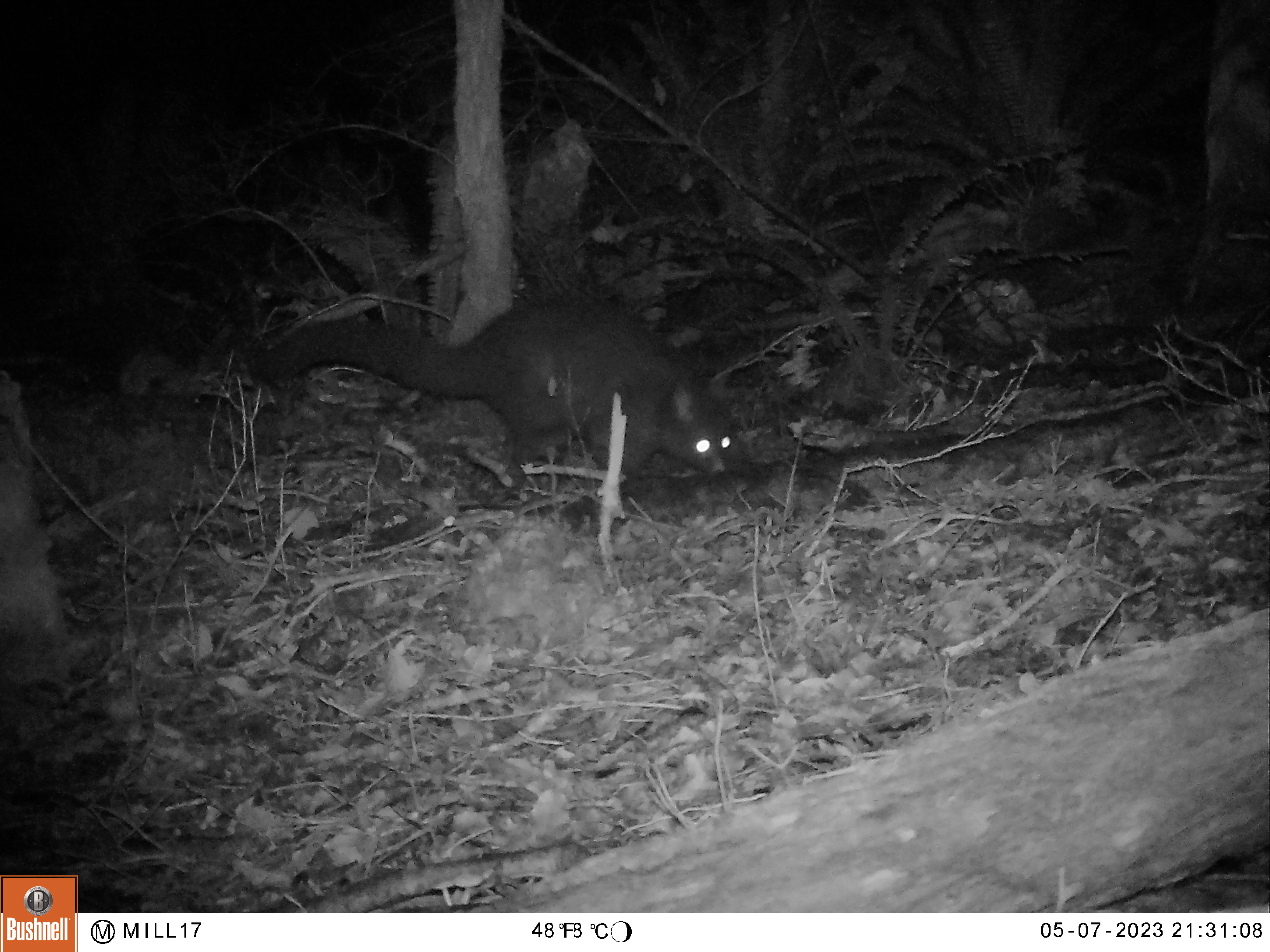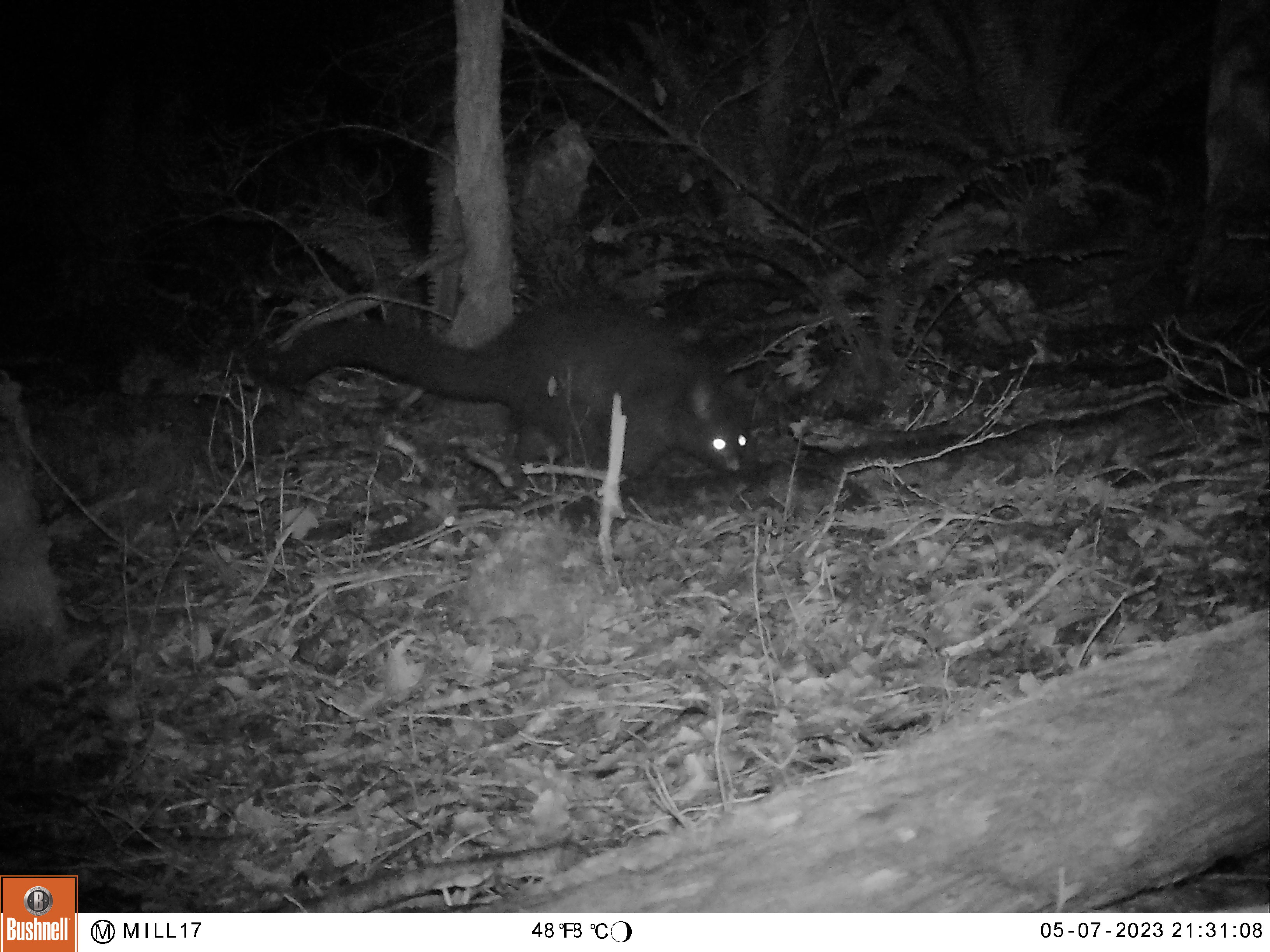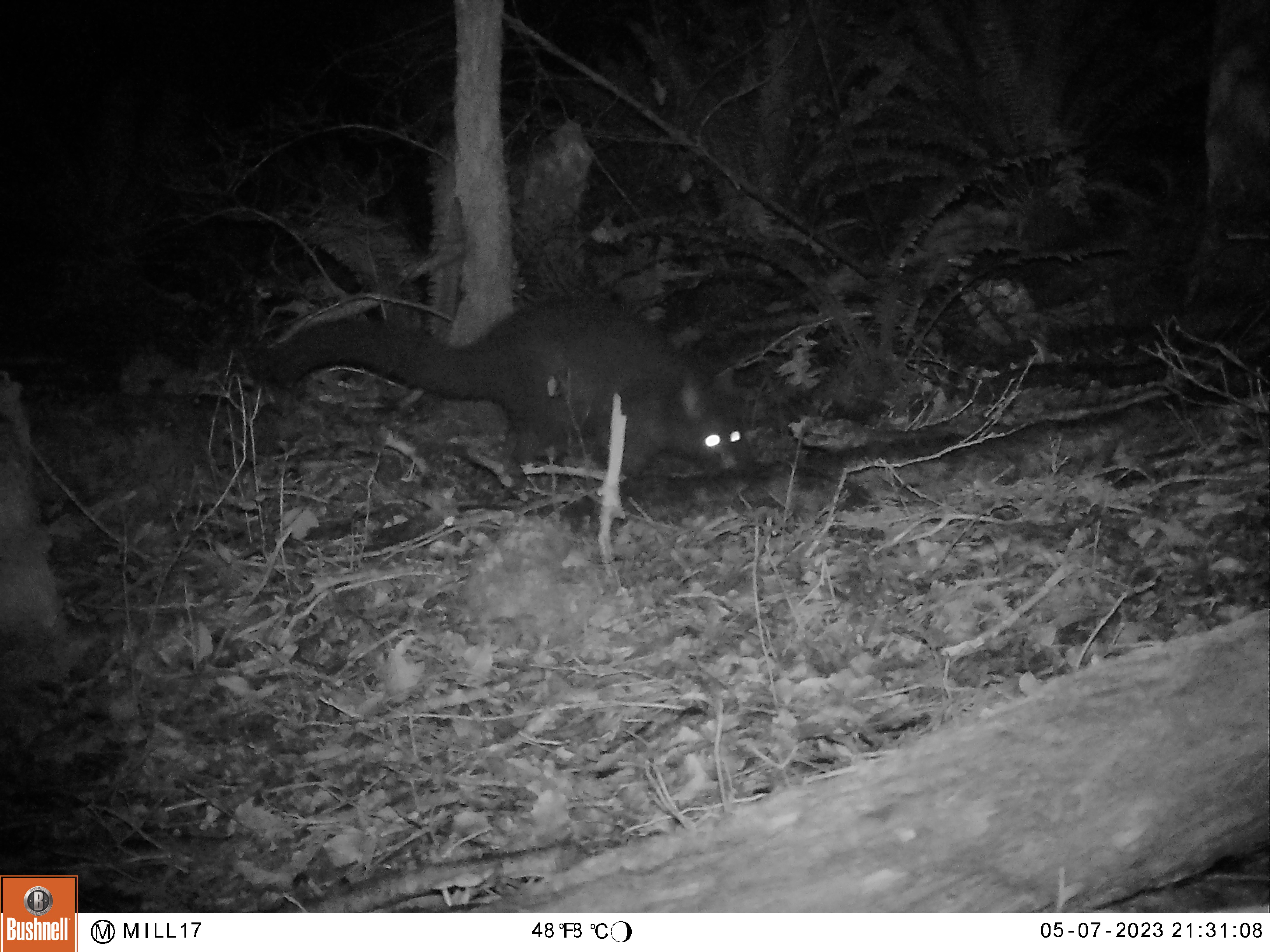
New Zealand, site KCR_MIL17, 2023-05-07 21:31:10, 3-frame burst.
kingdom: Animalia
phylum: Chordata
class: Mammalia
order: Diprotodontia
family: Phalangeridae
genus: Trichosurus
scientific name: Trichosurus vulpecula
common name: common brushtail possum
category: possum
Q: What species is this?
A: Possum (common brushtail possum) (Trichosurus vulpecula).